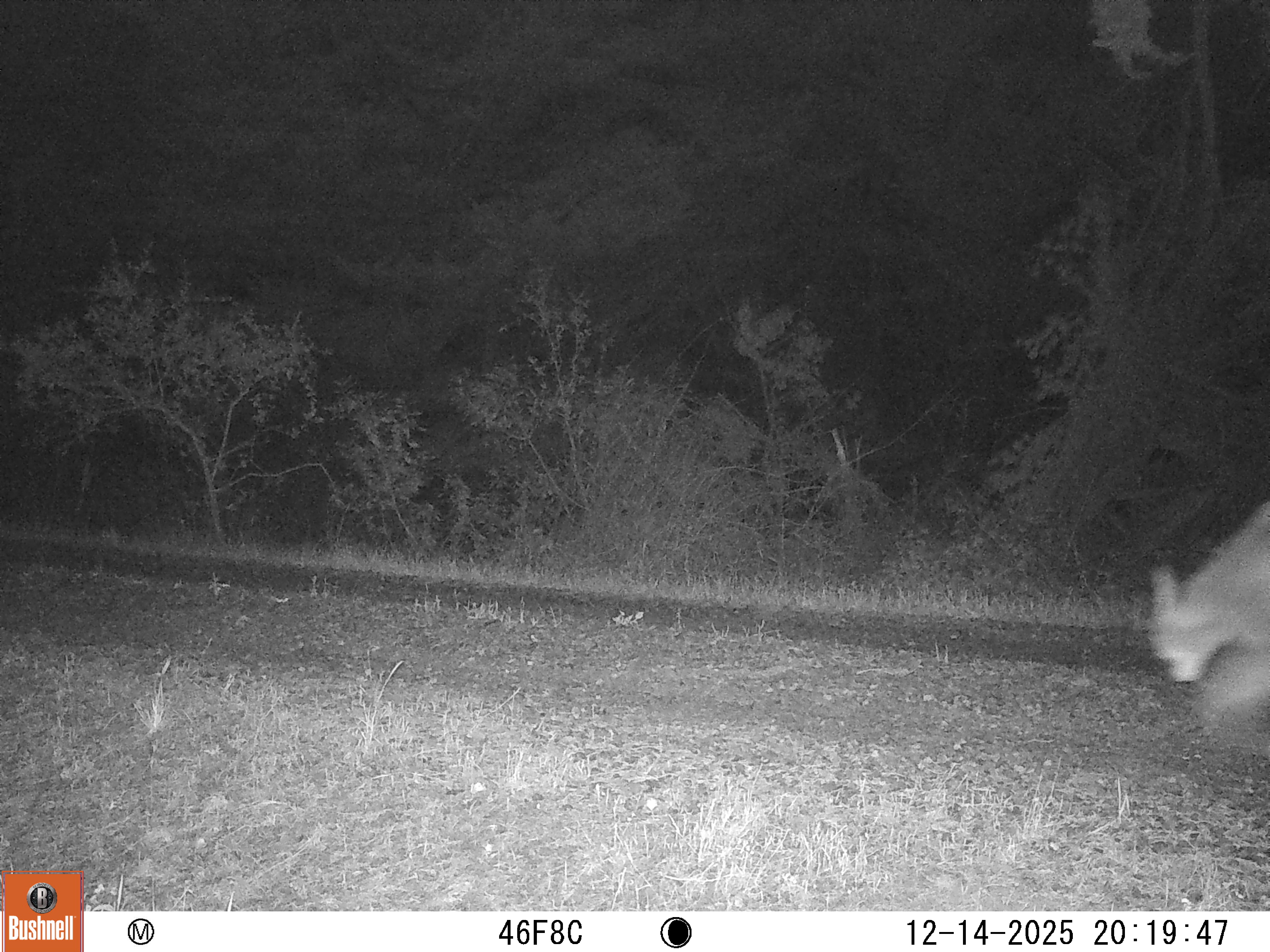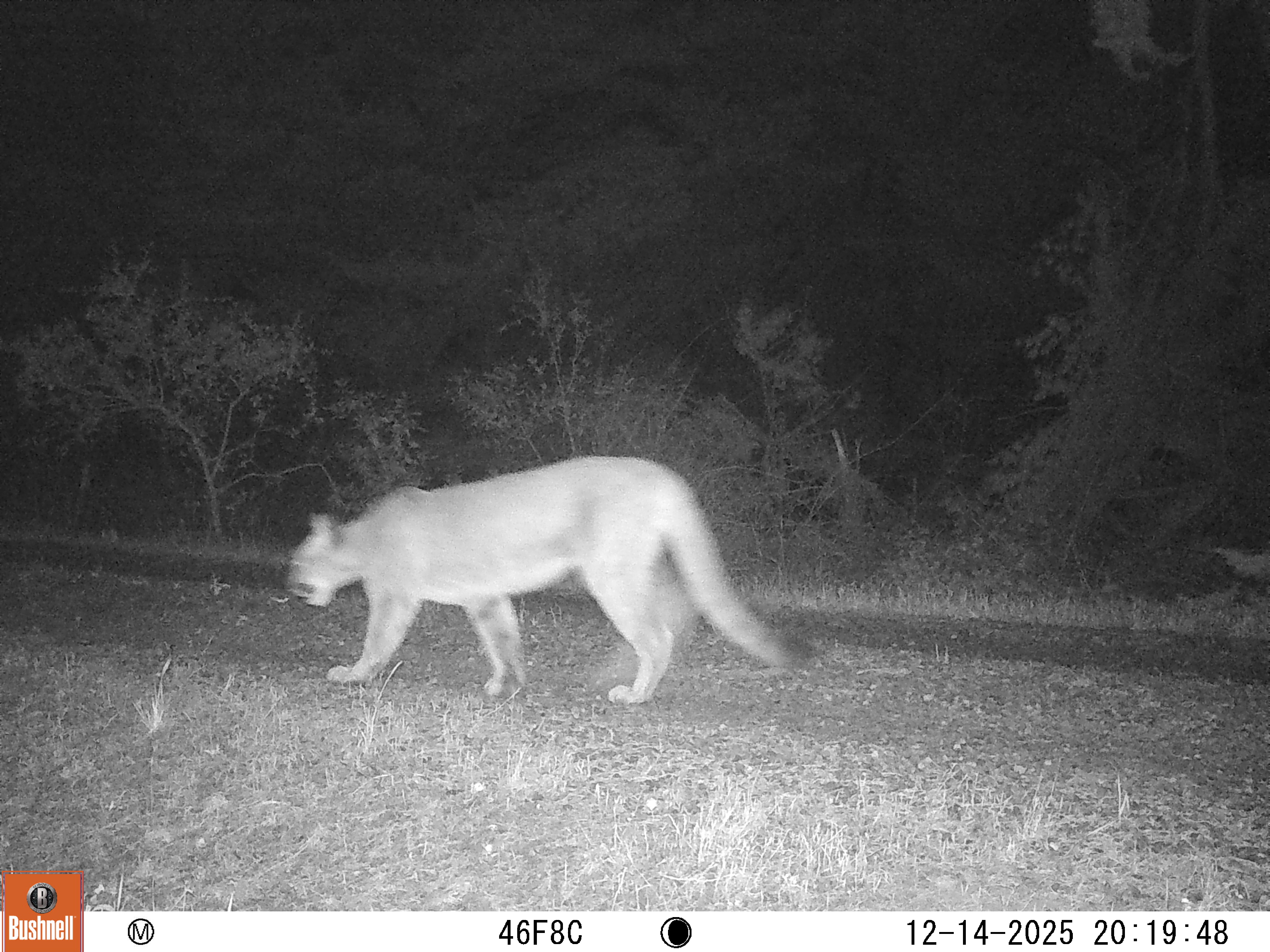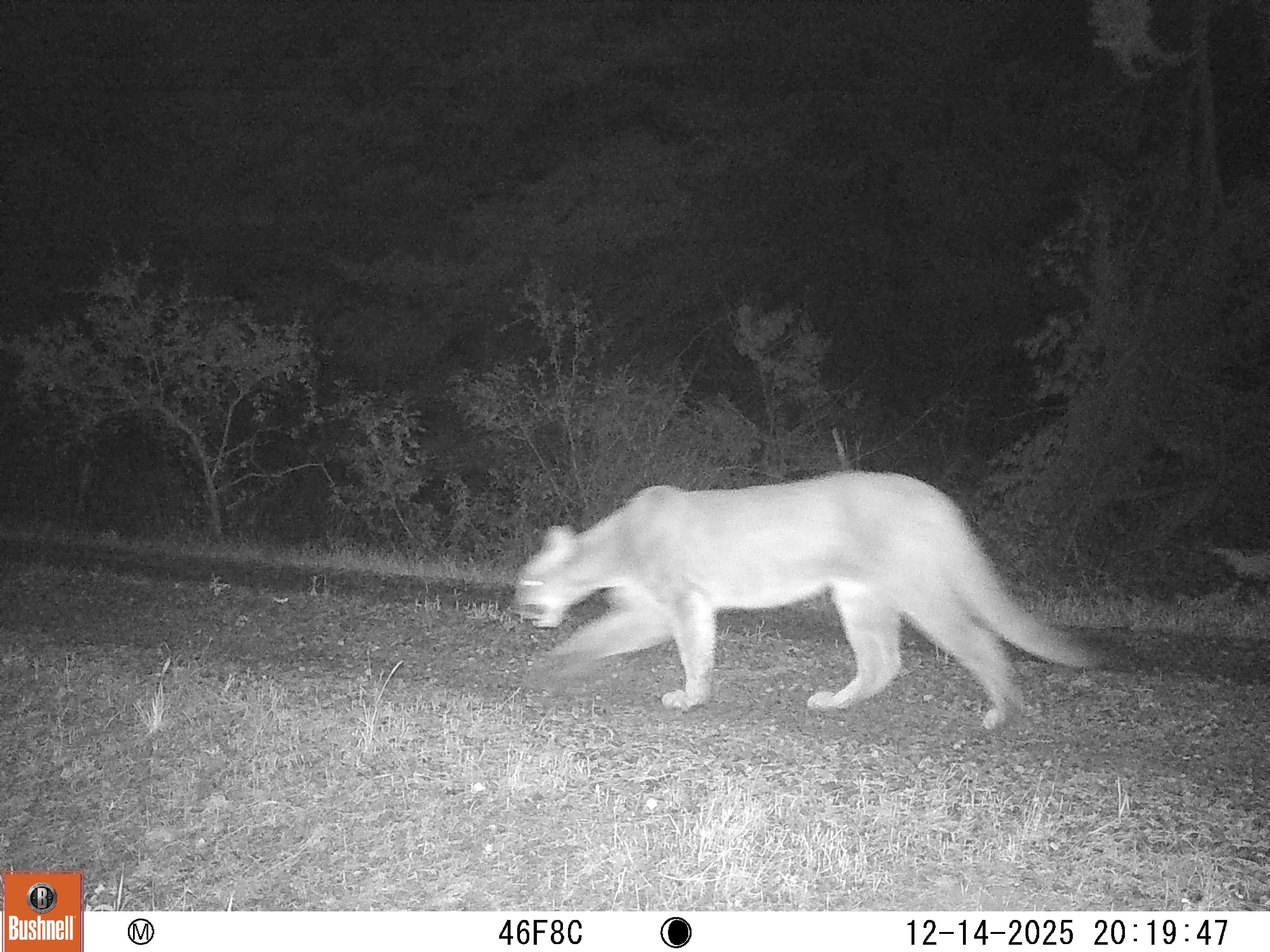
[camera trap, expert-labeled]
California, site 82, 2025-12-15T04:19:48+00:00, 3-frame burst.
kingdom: Animalia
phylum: Chordata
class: Mammalia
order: Carnivora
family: Felidae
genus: Puma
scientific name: Puma concolor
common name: puma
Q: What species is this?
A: Puma (Puma concolor).